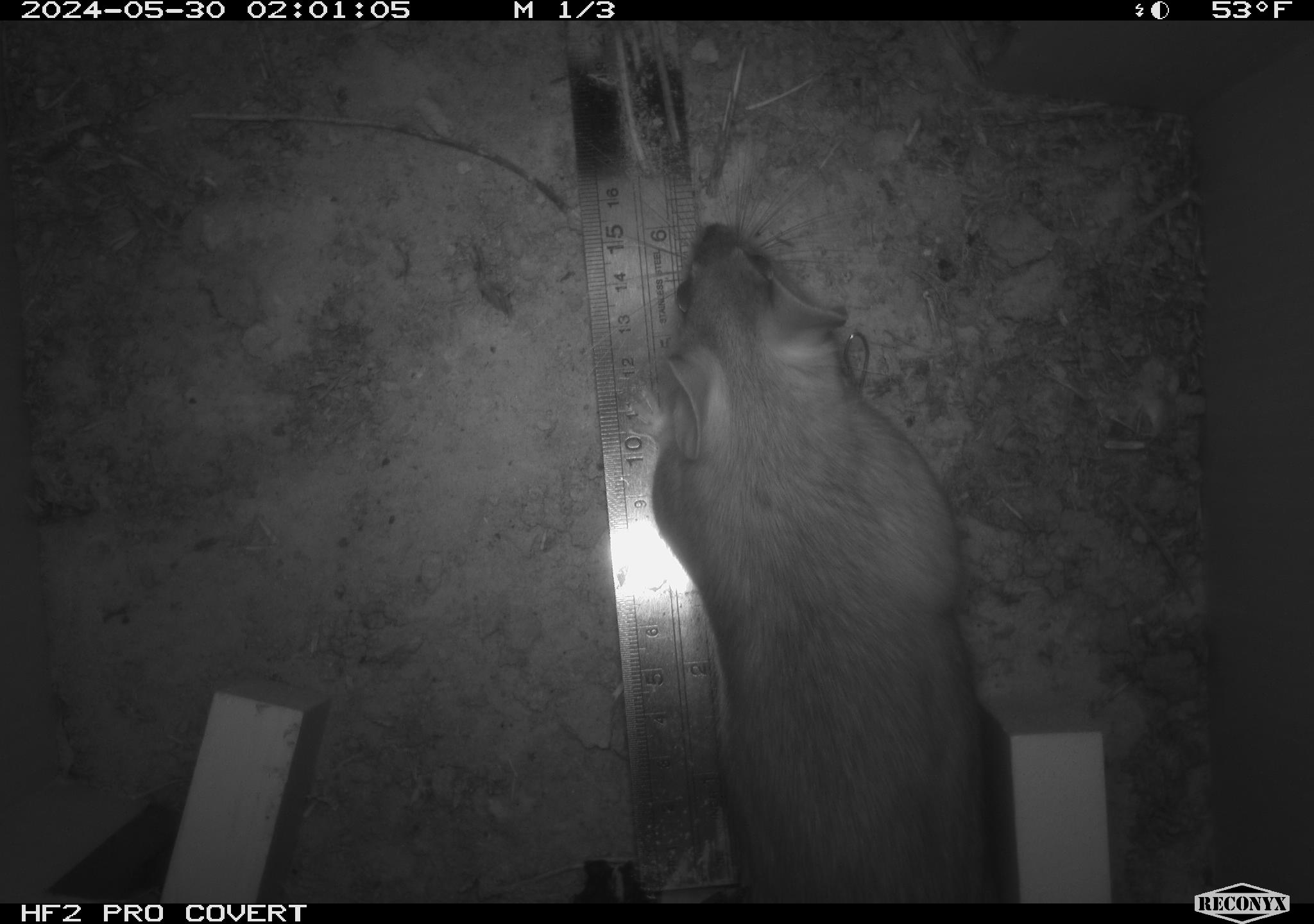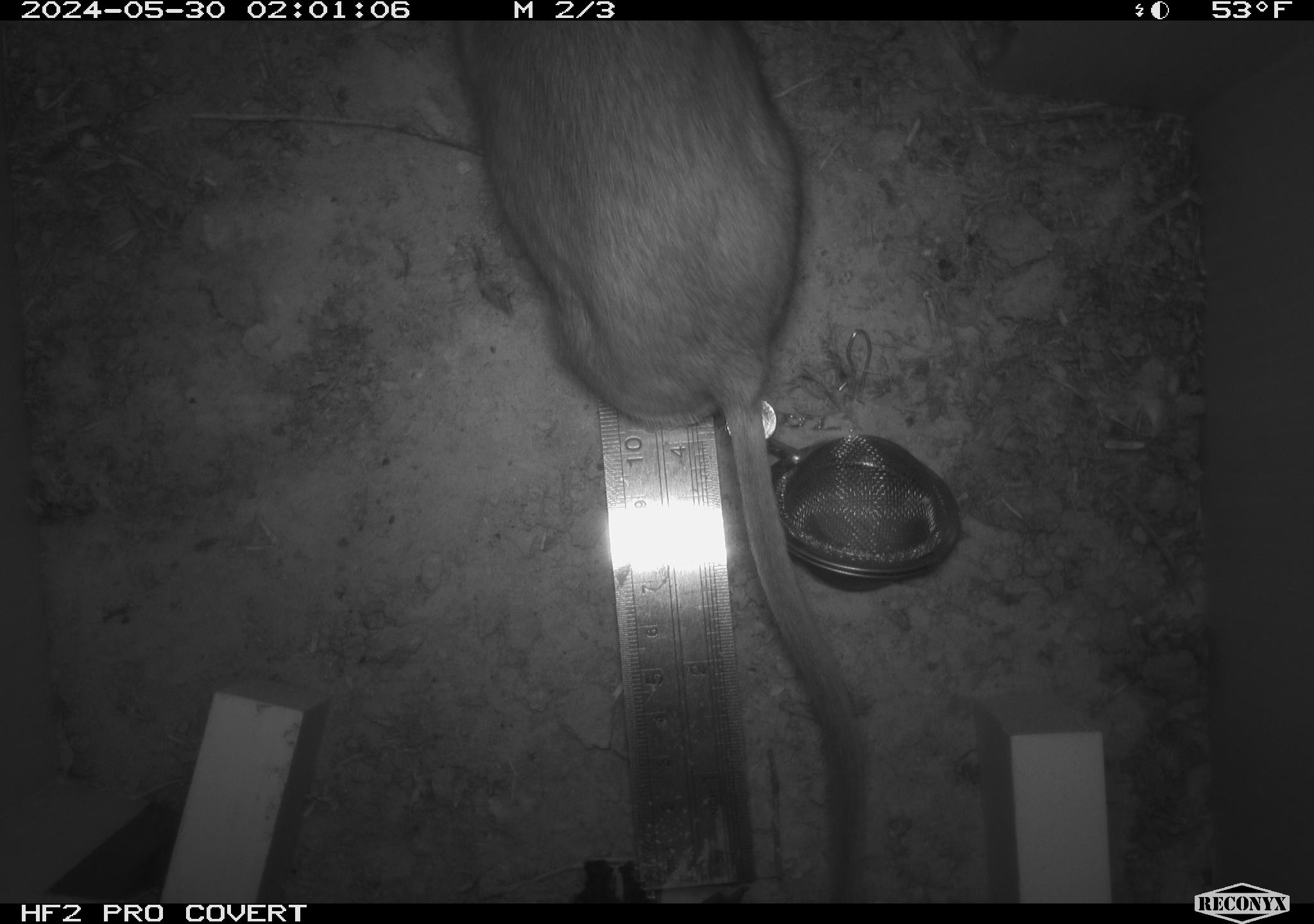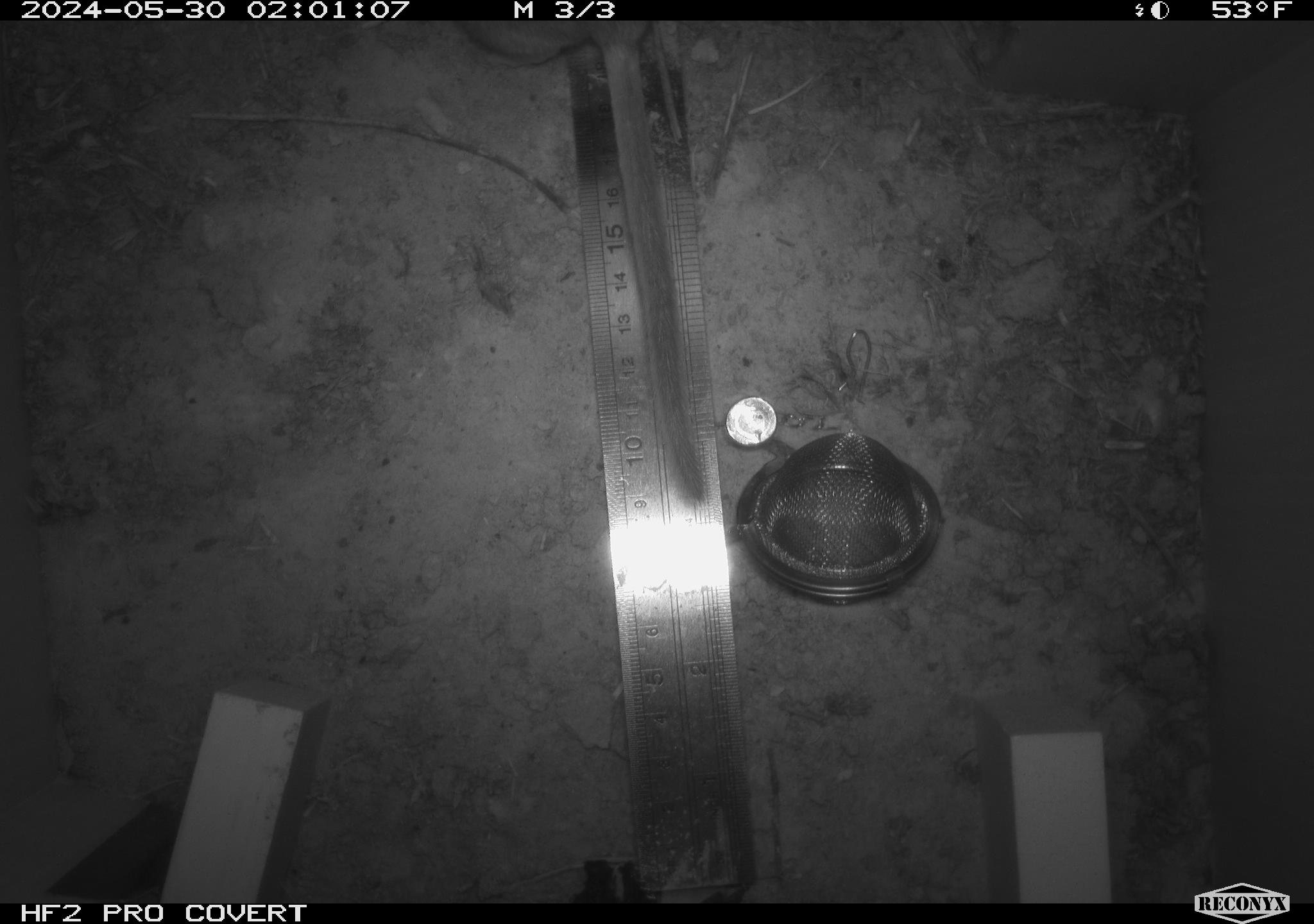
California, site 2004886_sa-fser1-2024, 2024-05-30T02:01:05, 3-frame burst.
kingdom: Animalia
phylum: Chordata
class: Mammalia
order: Rodentia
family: Sciuridae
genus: Neotamias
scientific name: Neotamias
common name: western chipmunks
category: neotamias species